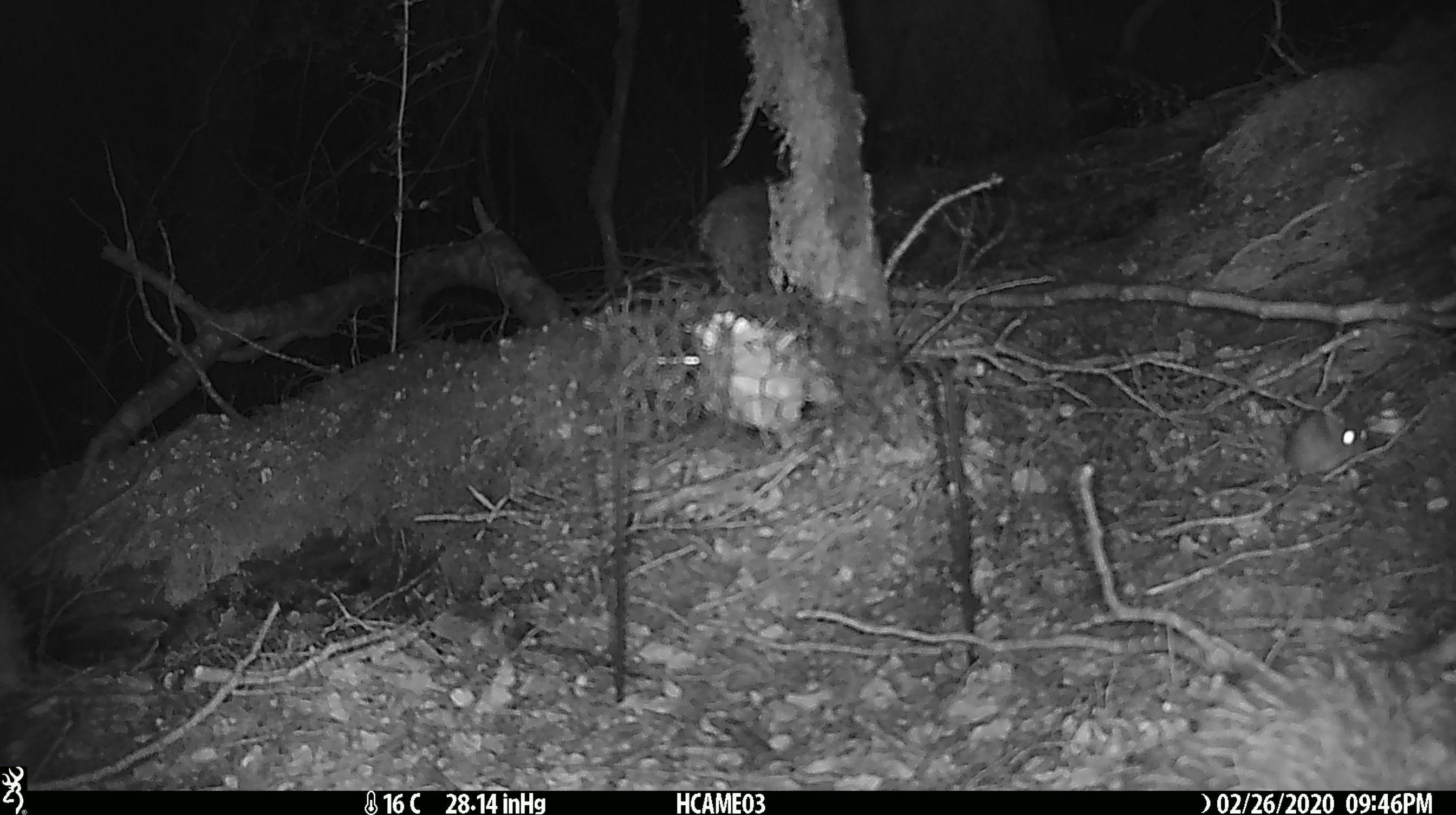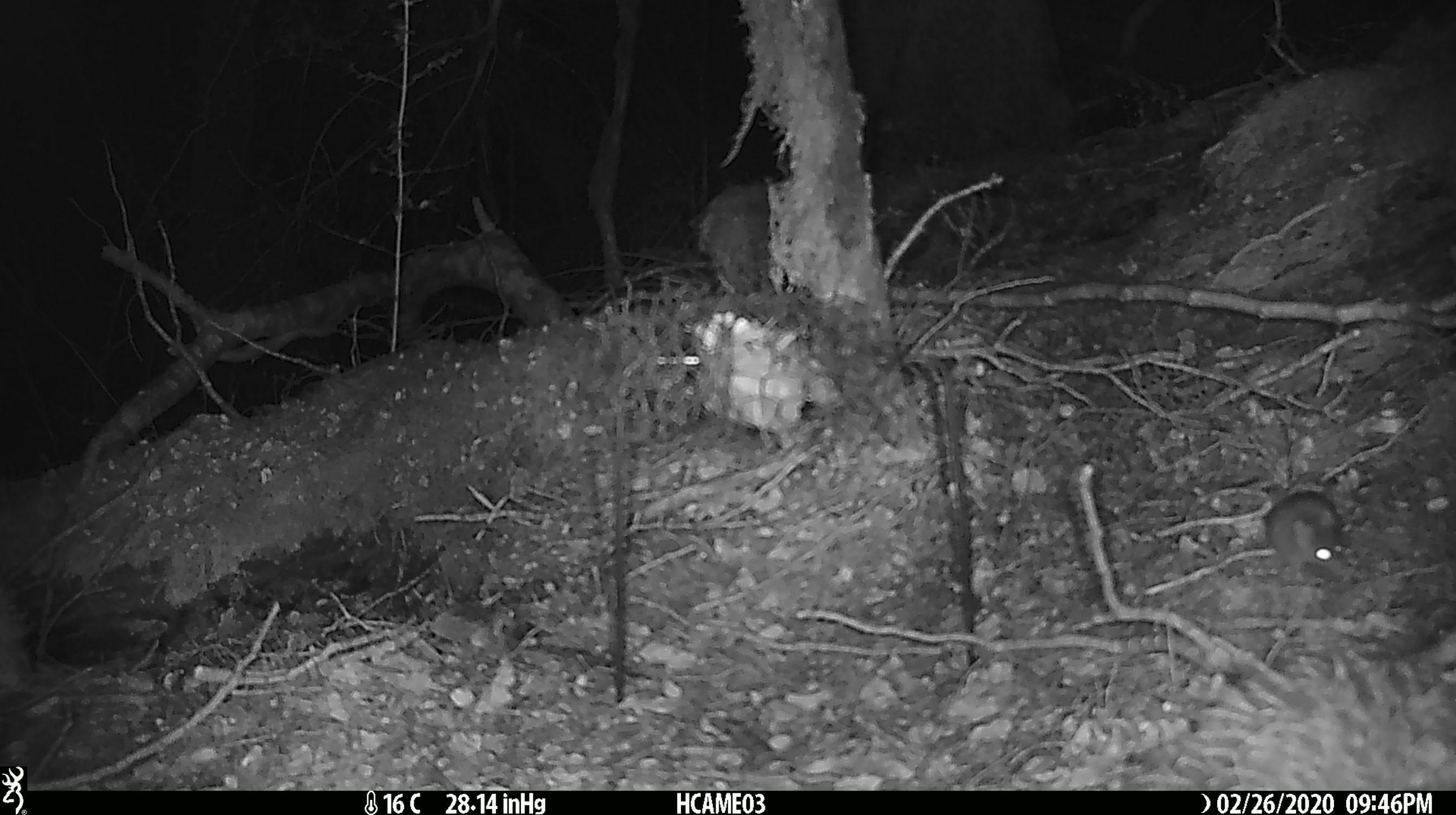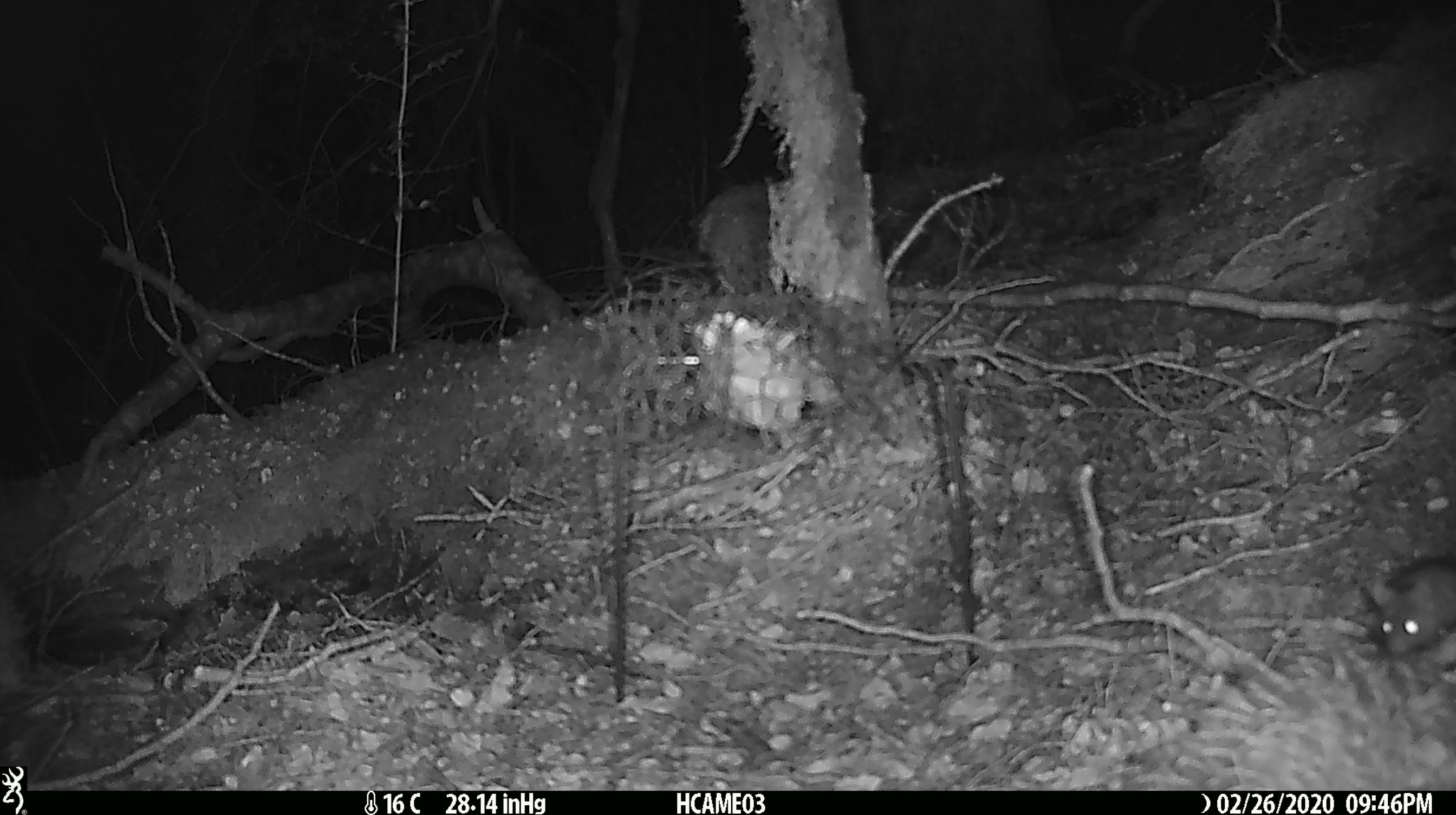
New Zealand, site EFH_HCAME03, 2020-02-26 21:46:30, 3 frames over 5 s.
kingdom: Animalia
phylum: Chordata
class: Mammalia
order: Rodentia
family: Muridae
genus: Mus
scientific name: Mus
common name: mouse